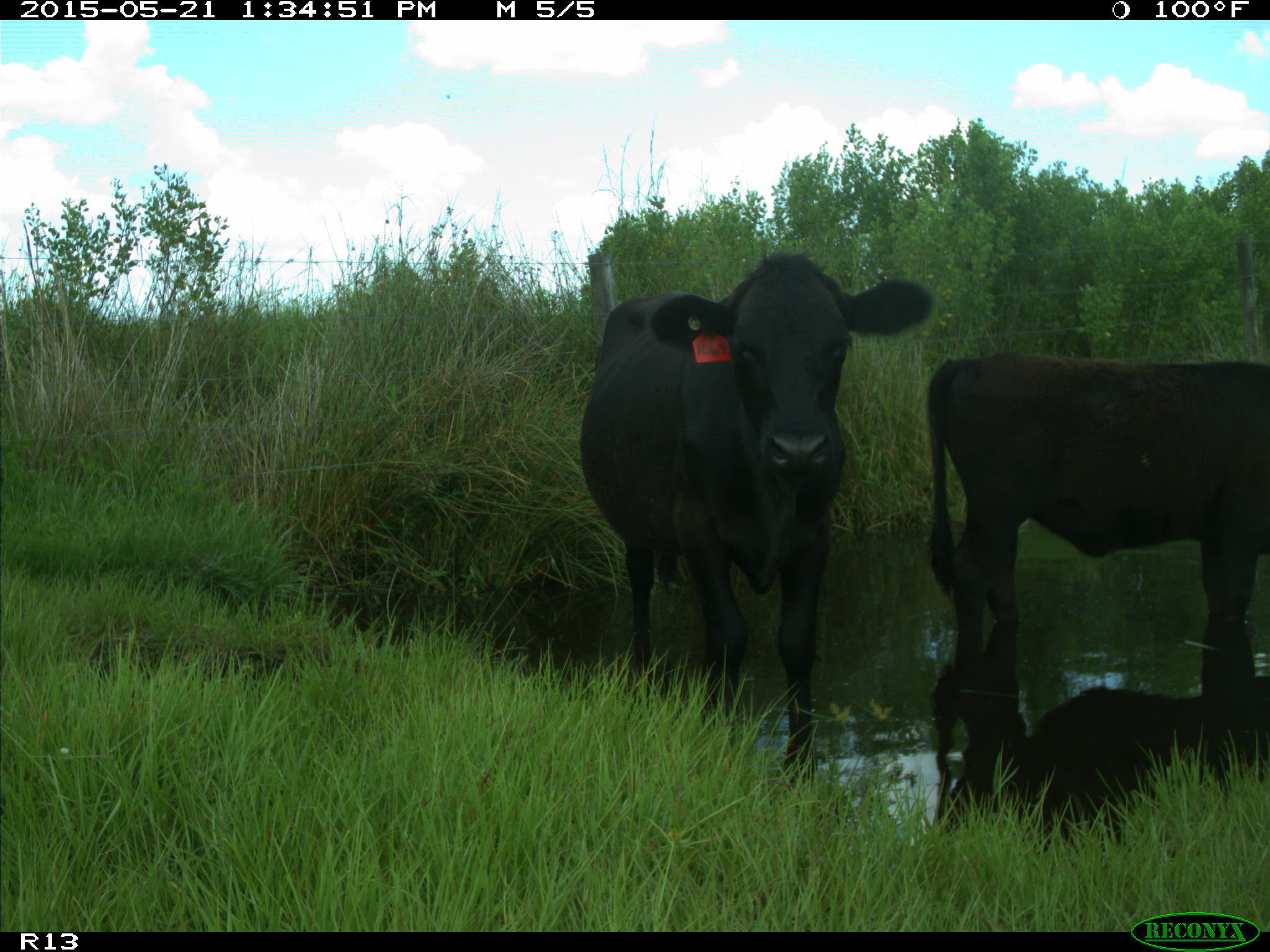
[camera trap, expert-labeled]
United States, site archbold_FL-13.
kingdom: Animalia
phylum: Chordata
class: Mammalia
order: Artiodactyla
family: Bovidae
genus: Bos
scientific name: Bos taurus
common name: domestic cow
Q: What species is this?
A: Bos taurus (domestic cow).